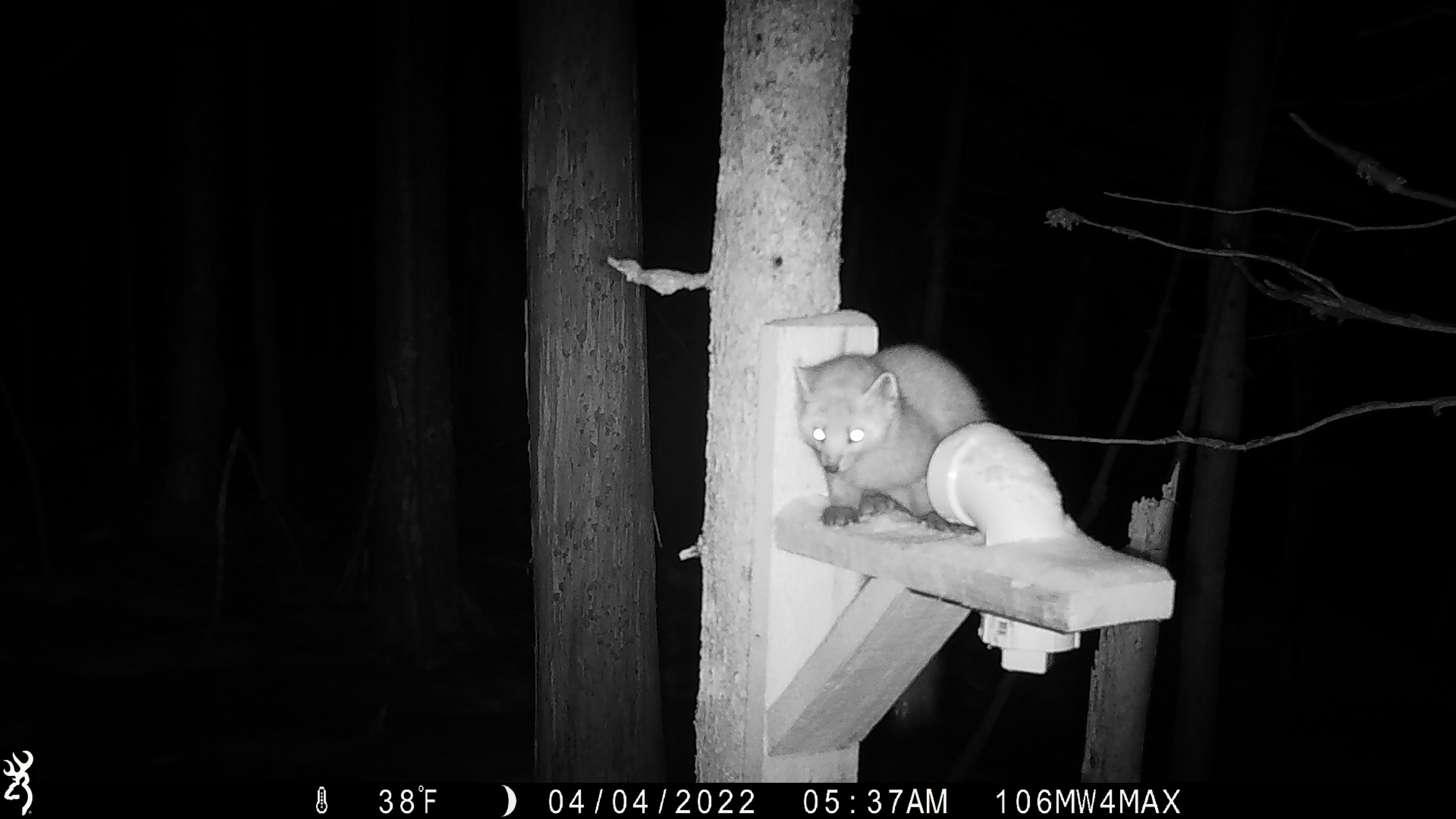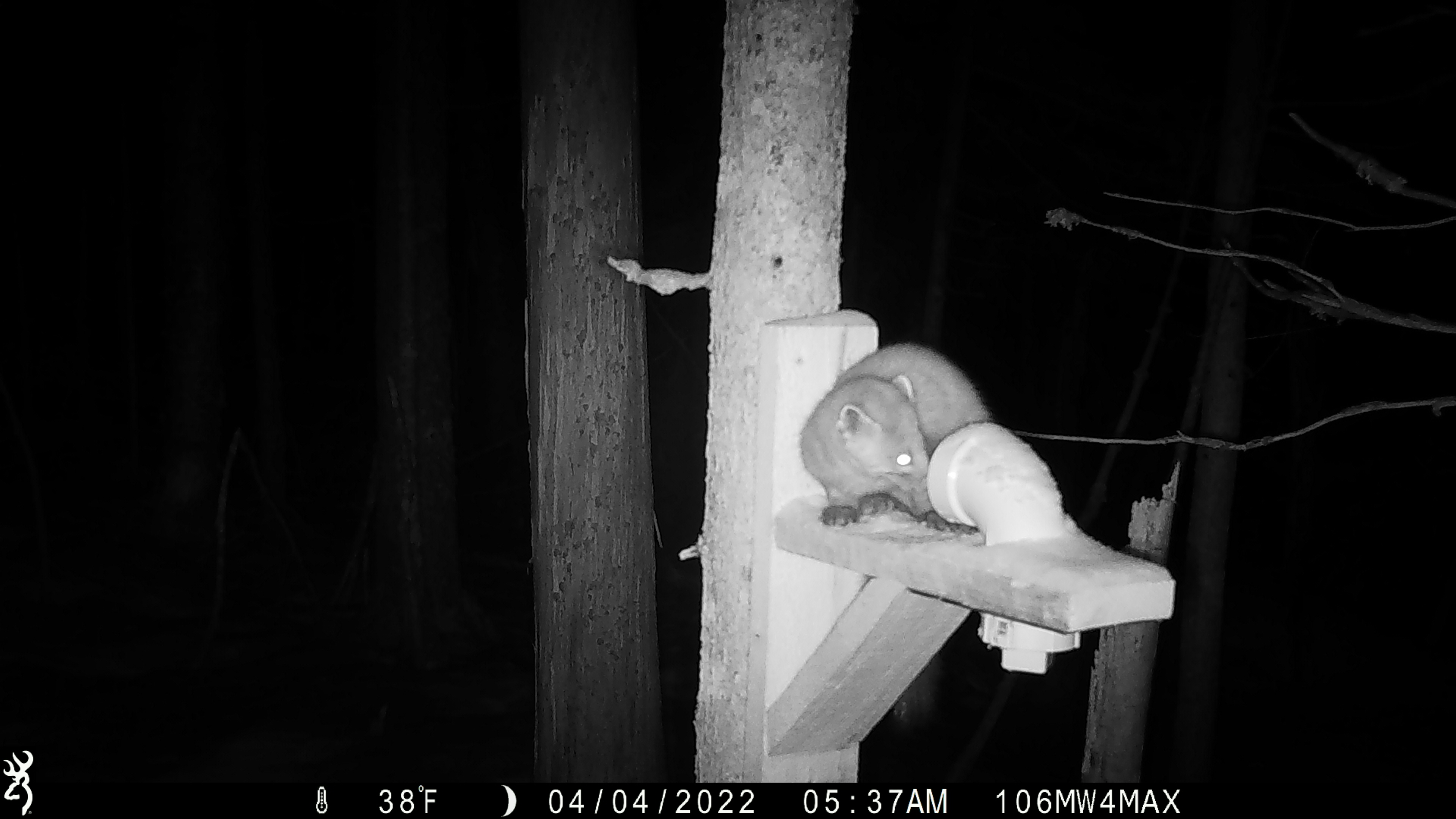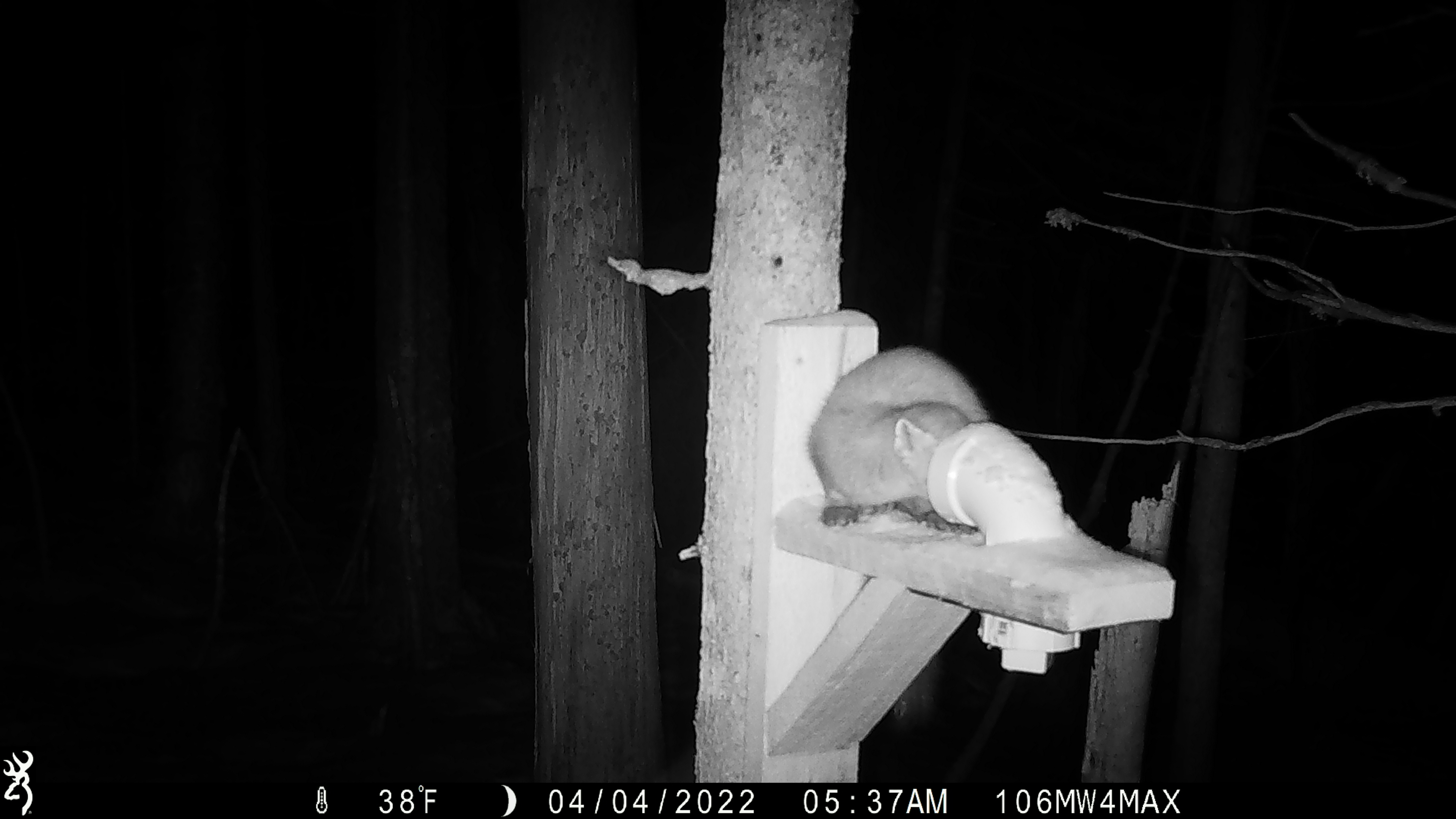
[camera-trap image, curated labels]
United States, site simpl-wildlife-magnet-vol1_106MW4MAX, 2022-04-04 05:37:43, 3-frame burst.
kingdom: Animalia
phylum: Chordata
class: Mammalia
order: Carnivora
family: Mustelidae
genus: Martes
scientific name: Martes americana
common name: american marten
American marten (Martes americana).